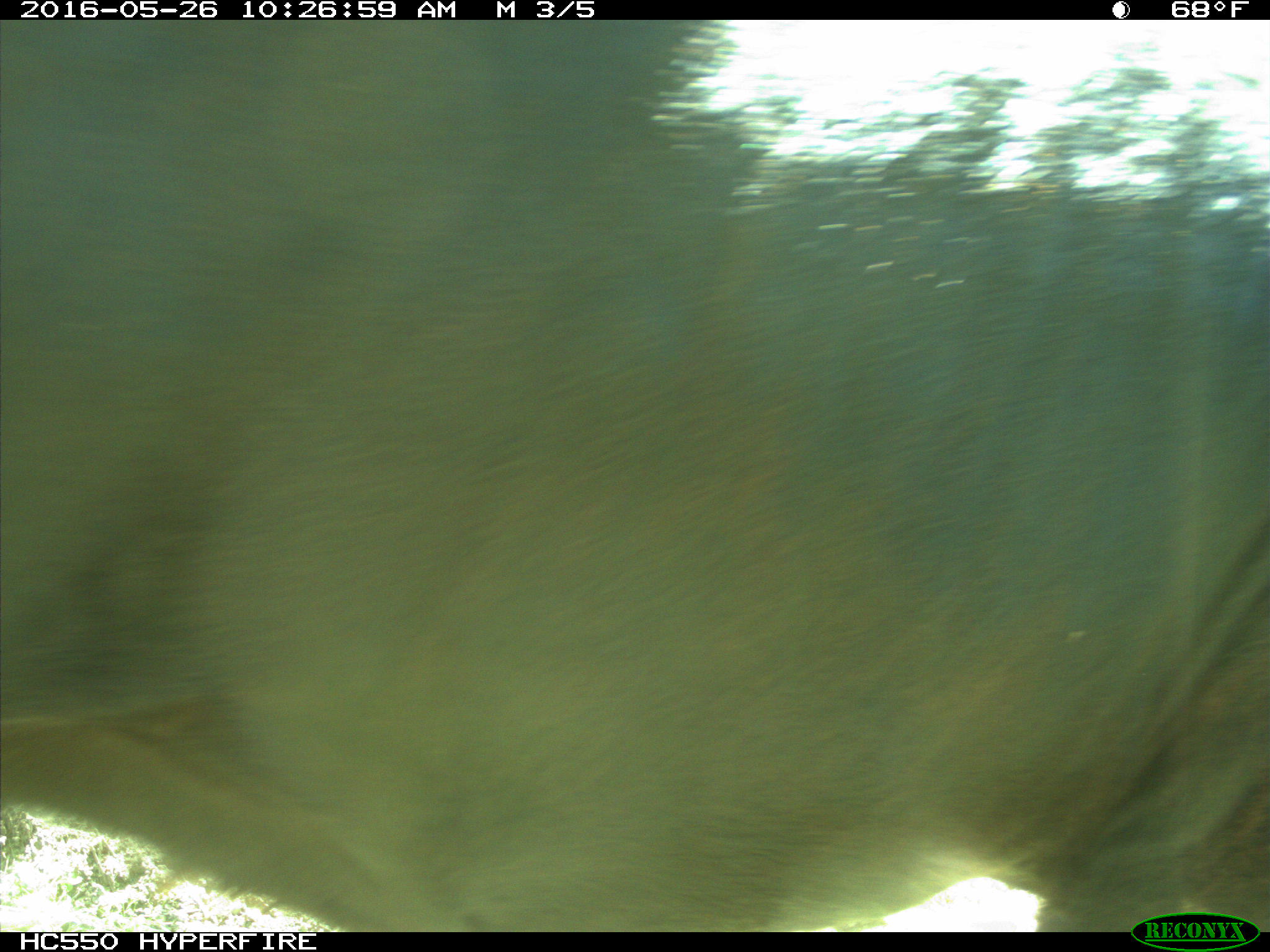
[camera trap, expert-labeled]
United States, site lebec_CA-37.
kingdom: Animalia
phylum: Chordata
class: Mammalia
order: Artiodactyla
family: Bovidae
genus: Bos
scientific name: Bos taurus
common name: domestic cow